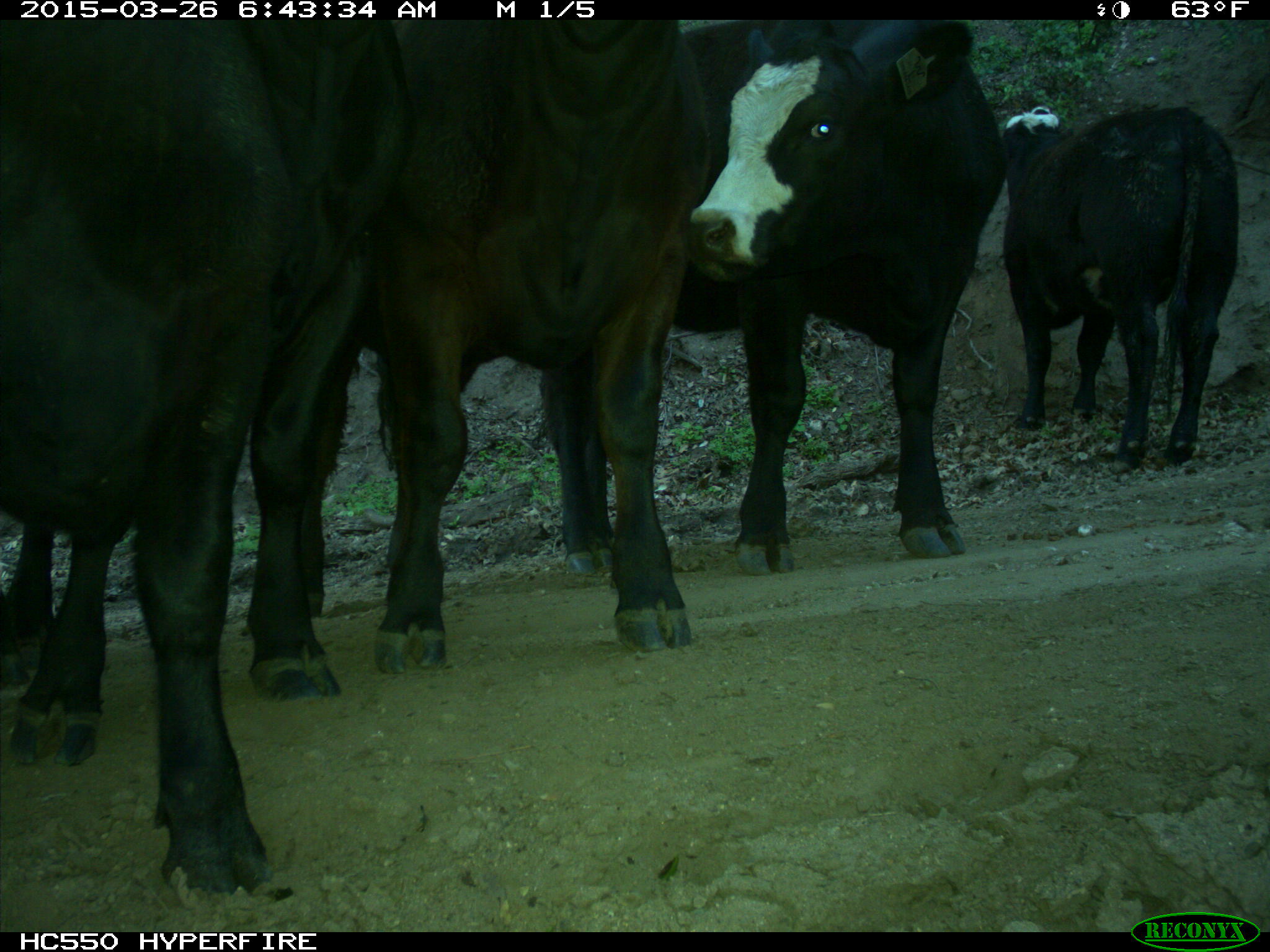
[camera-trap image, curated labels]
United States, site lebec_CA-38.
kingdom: Animalia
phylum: Chordata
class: Mammalia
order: Artiodactyla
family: Bovidae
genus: Bos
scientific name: Bos taurus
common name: domestic cow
Bos taurus (domestic cow).